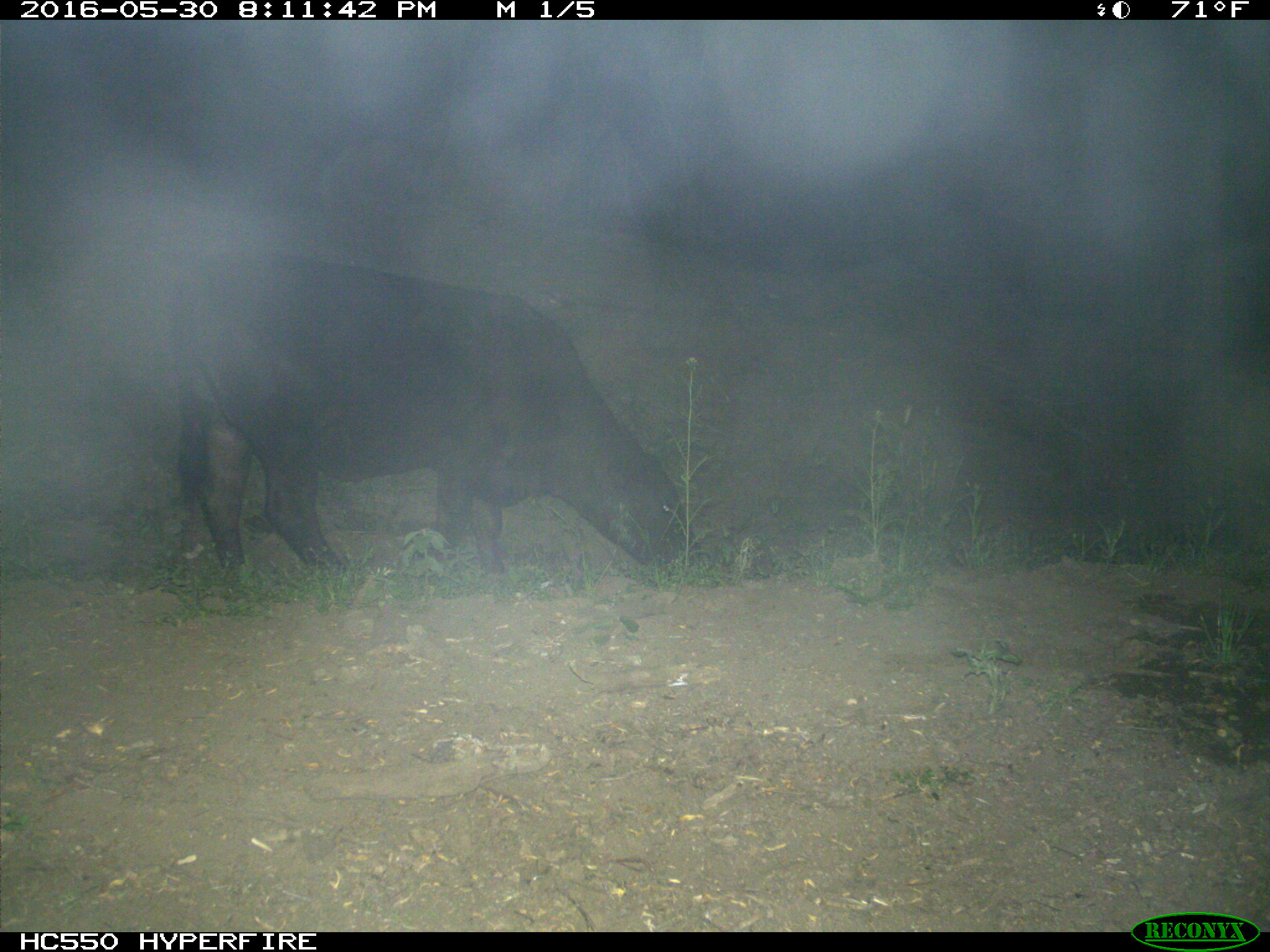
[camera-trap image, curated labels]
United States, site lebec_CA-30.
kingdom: Animalia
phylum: Chordata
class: Mammalia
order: Artiodactyla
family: Bovidae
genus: Bos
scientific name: Bos taurus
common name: domestic cow